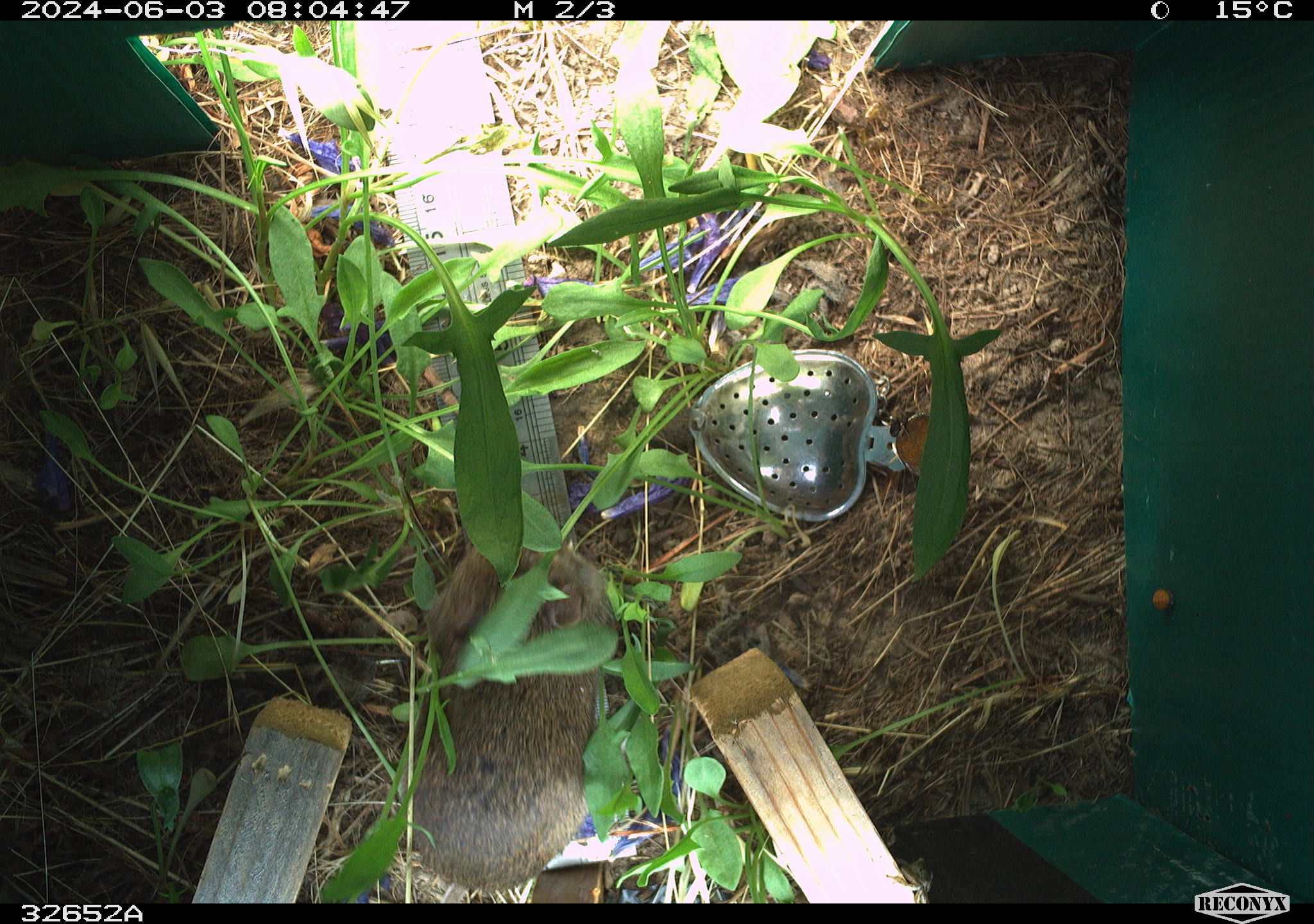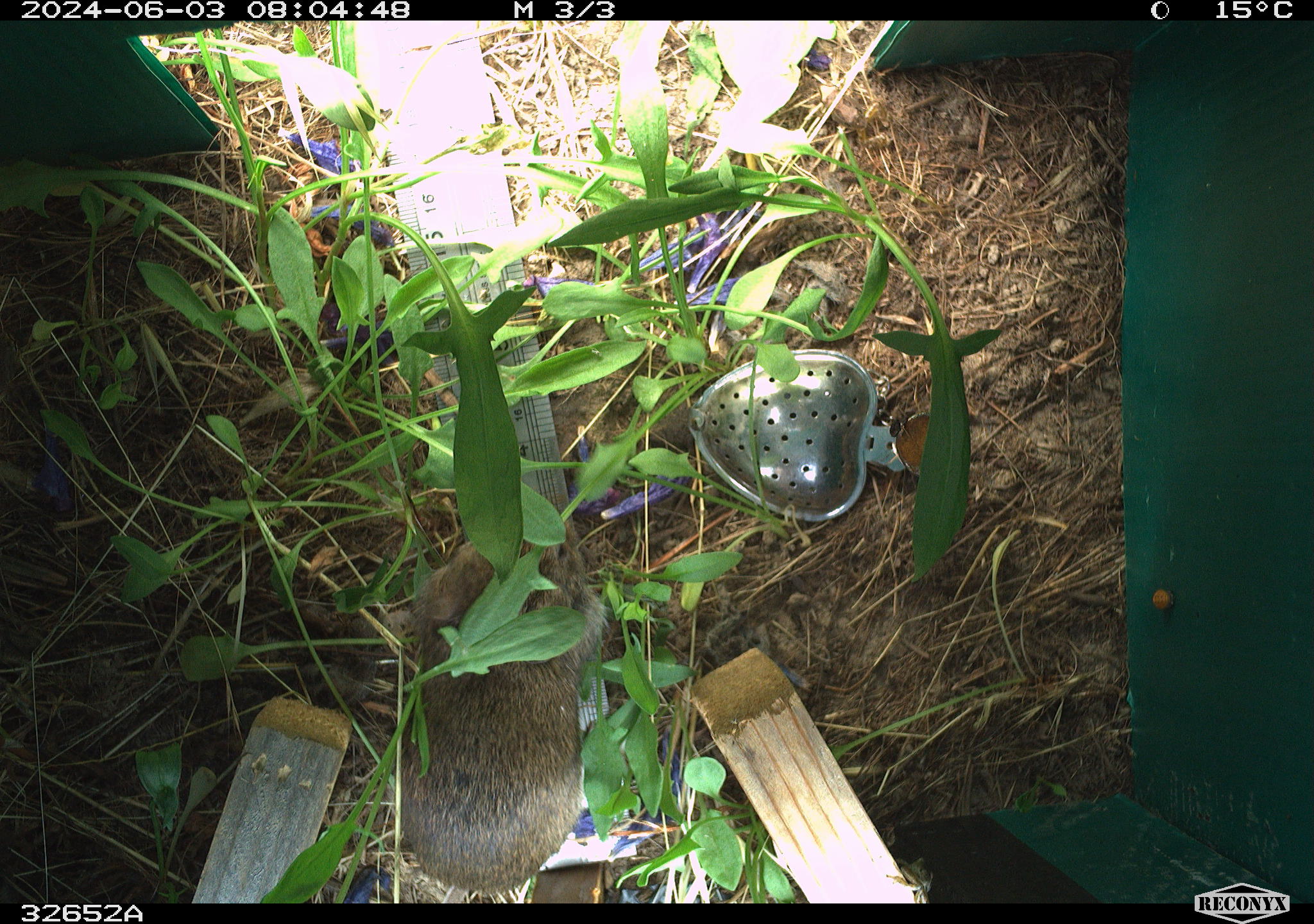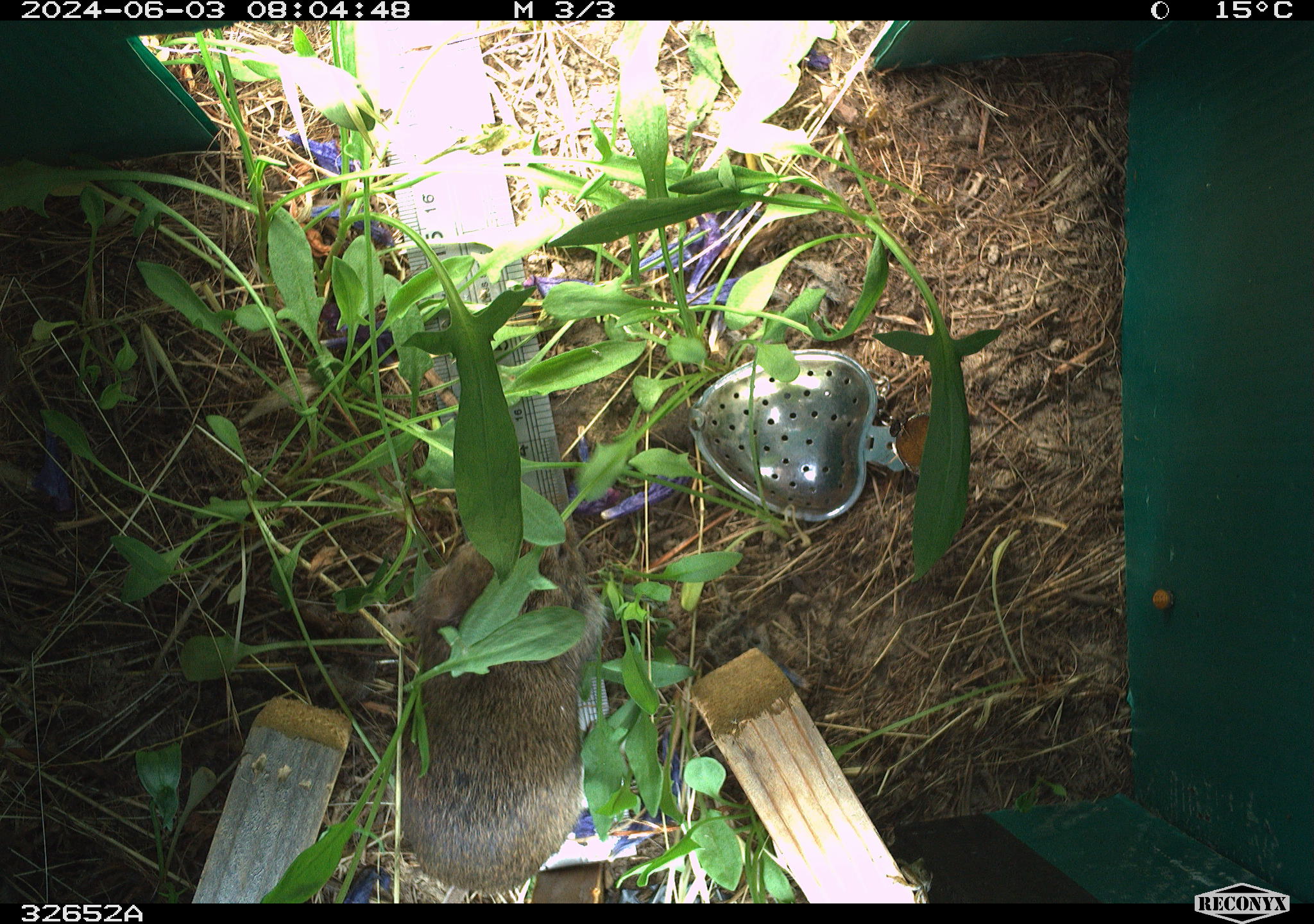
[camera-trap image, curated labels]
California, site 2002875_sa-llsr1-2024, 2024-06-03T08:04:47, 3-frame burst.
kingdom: Animalia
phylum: Chordata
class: Mammalia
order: Rodentia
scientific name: Rodentia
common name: rodent